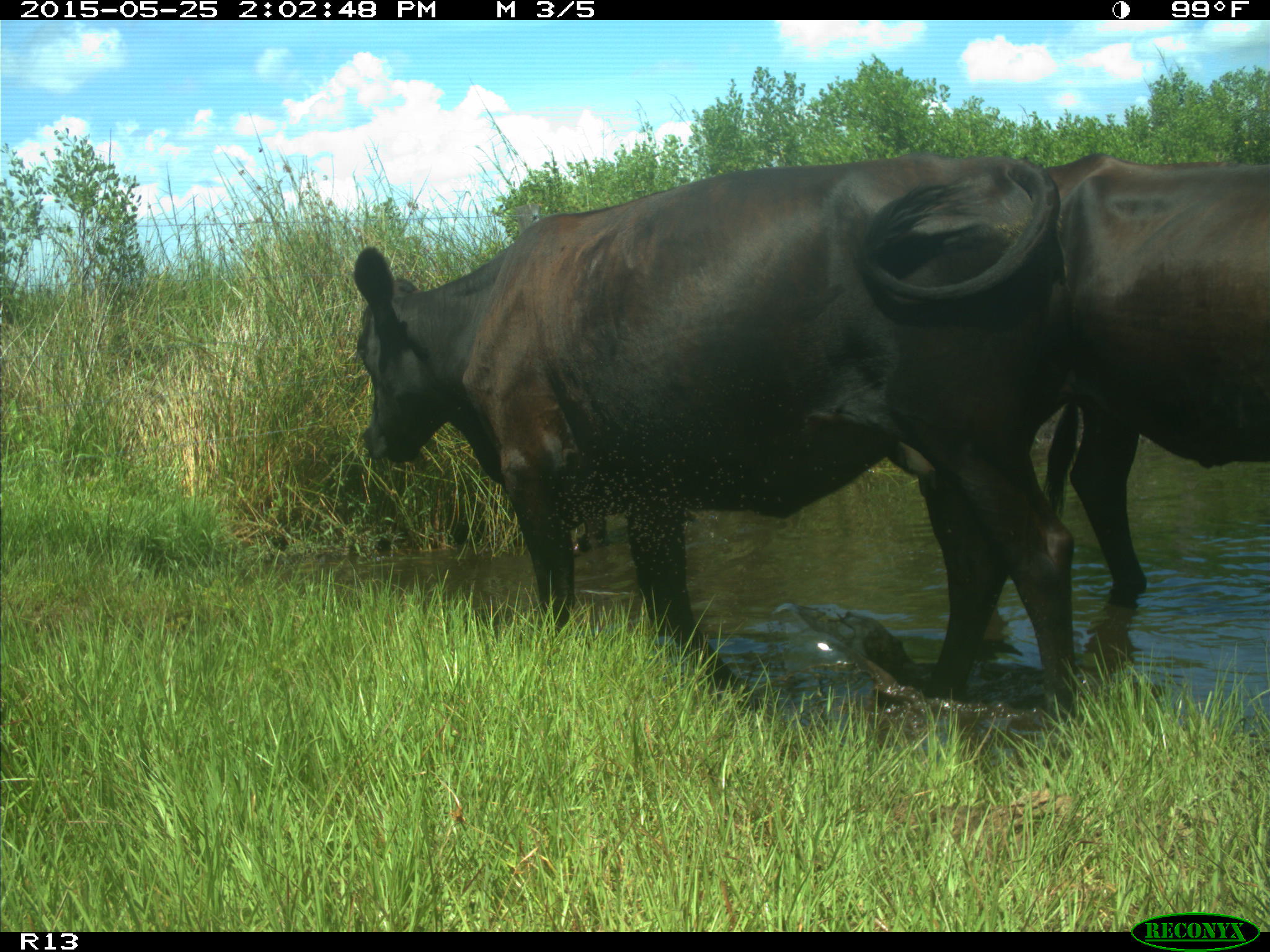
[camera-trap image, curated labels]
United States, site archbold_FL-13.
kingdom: Animalia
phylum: Chordata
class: Mammalia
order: Artiodactyla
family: Bovidae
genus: Bos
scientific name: Bos taurus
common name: domestic cow